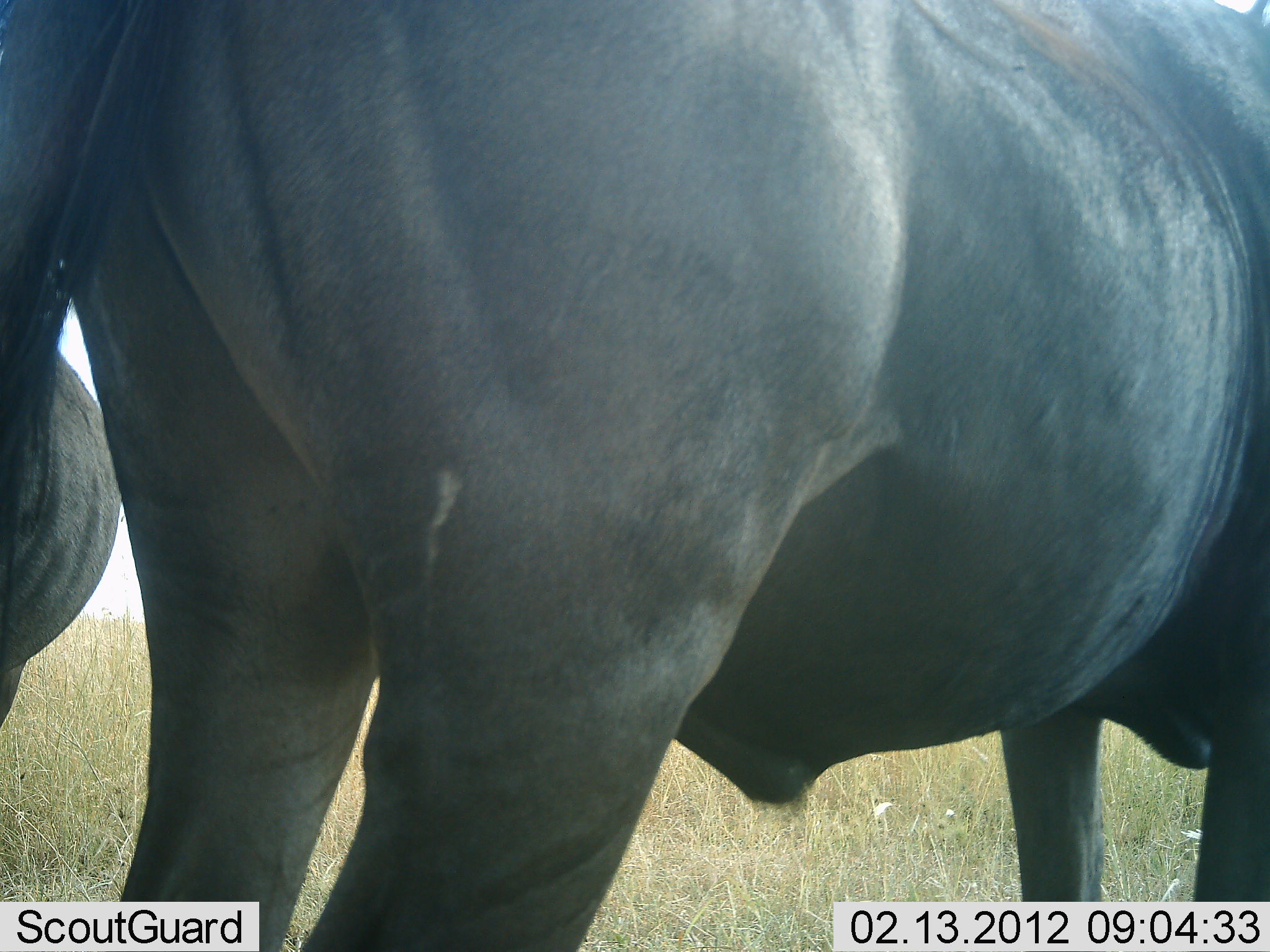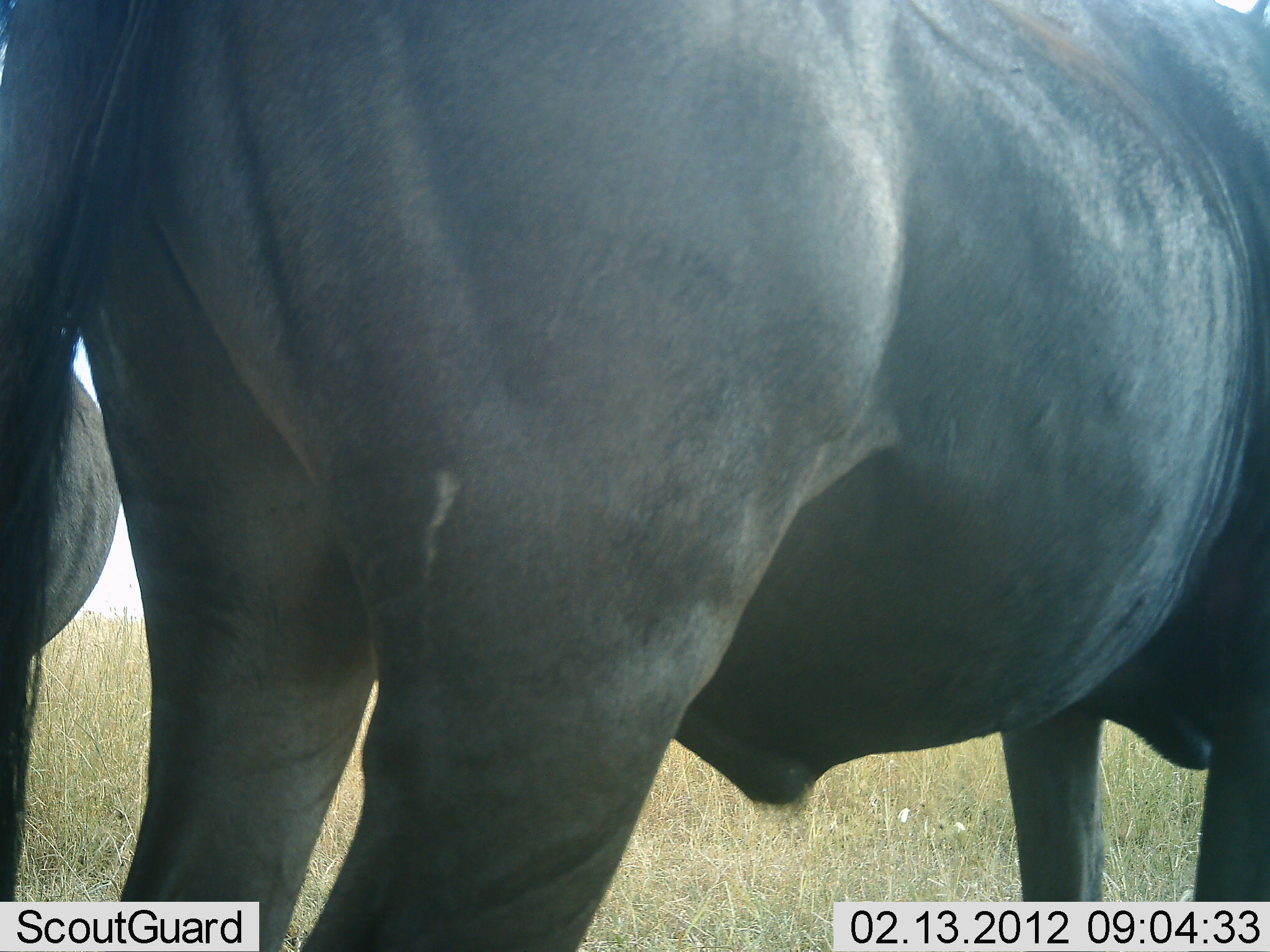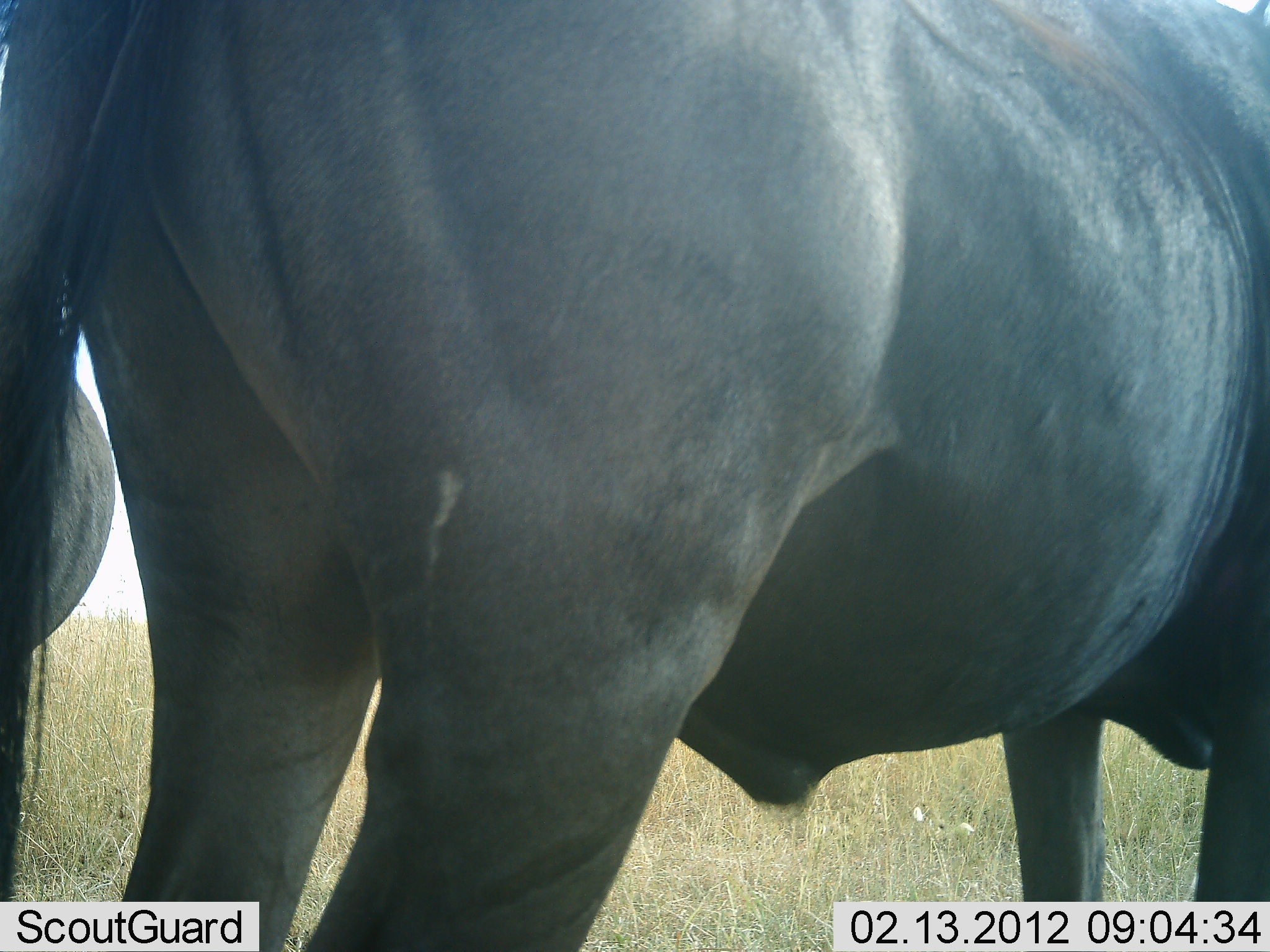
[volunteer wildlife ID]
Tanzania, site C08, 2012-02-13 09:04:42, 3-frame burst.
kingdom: Animalia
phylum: Chordata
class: Mammalia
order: Artiodactyla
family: Bovidae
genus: Connochaetes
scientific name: Connochaetes taurinus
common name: blue wildebeest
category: wildebeest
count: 2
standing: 100%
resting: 0%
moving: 0%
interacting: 0%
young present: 0%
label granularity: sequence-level